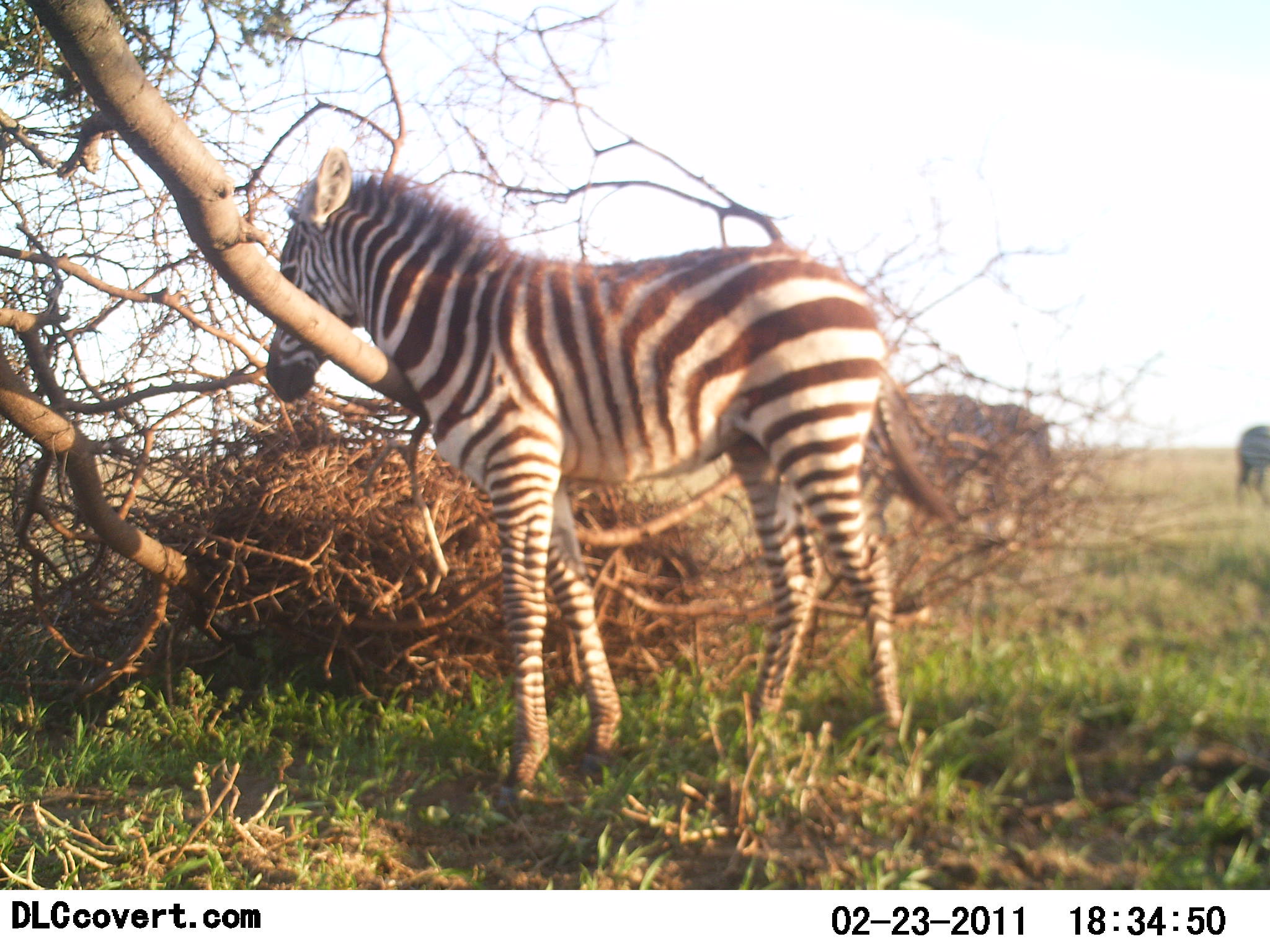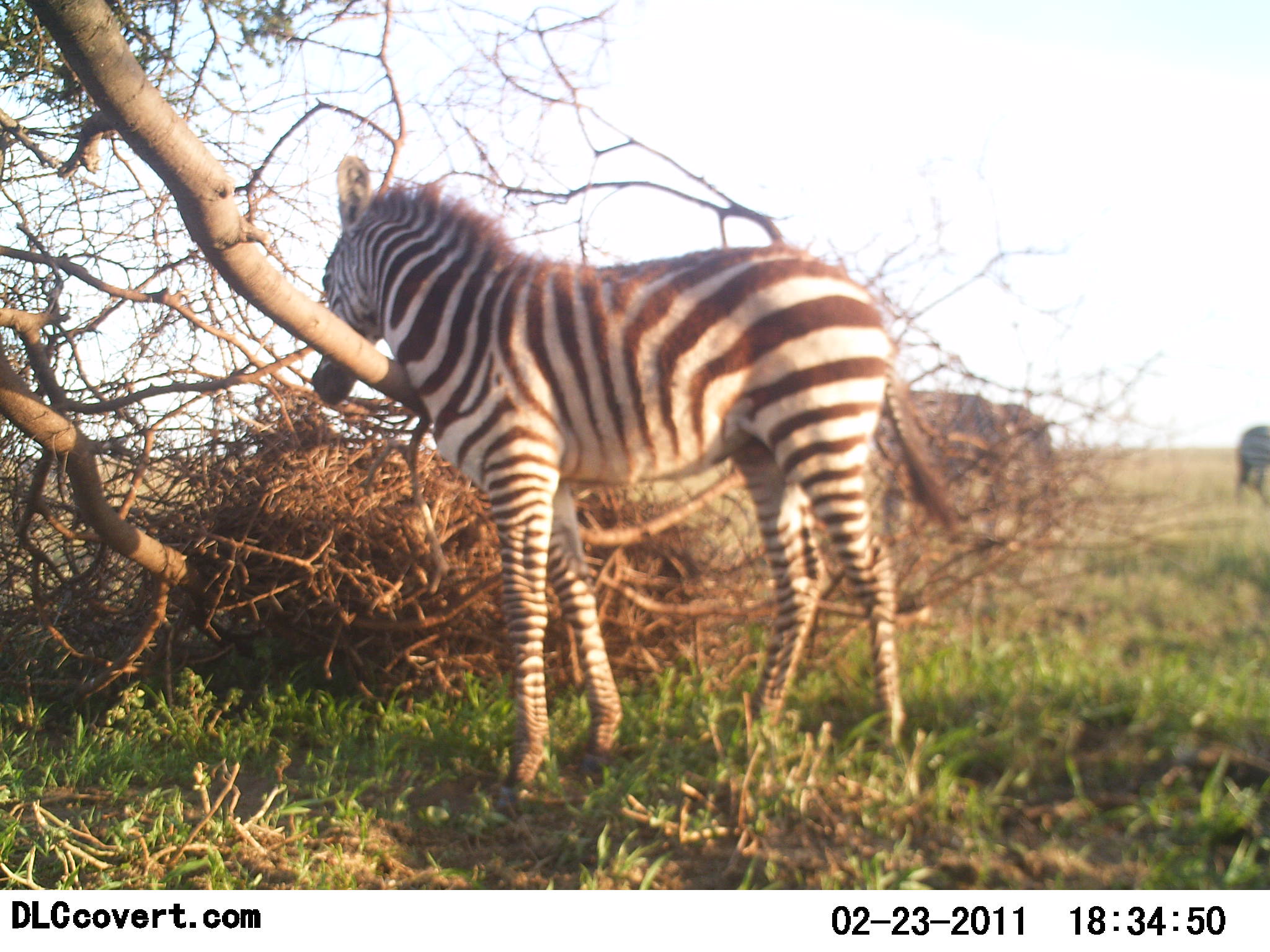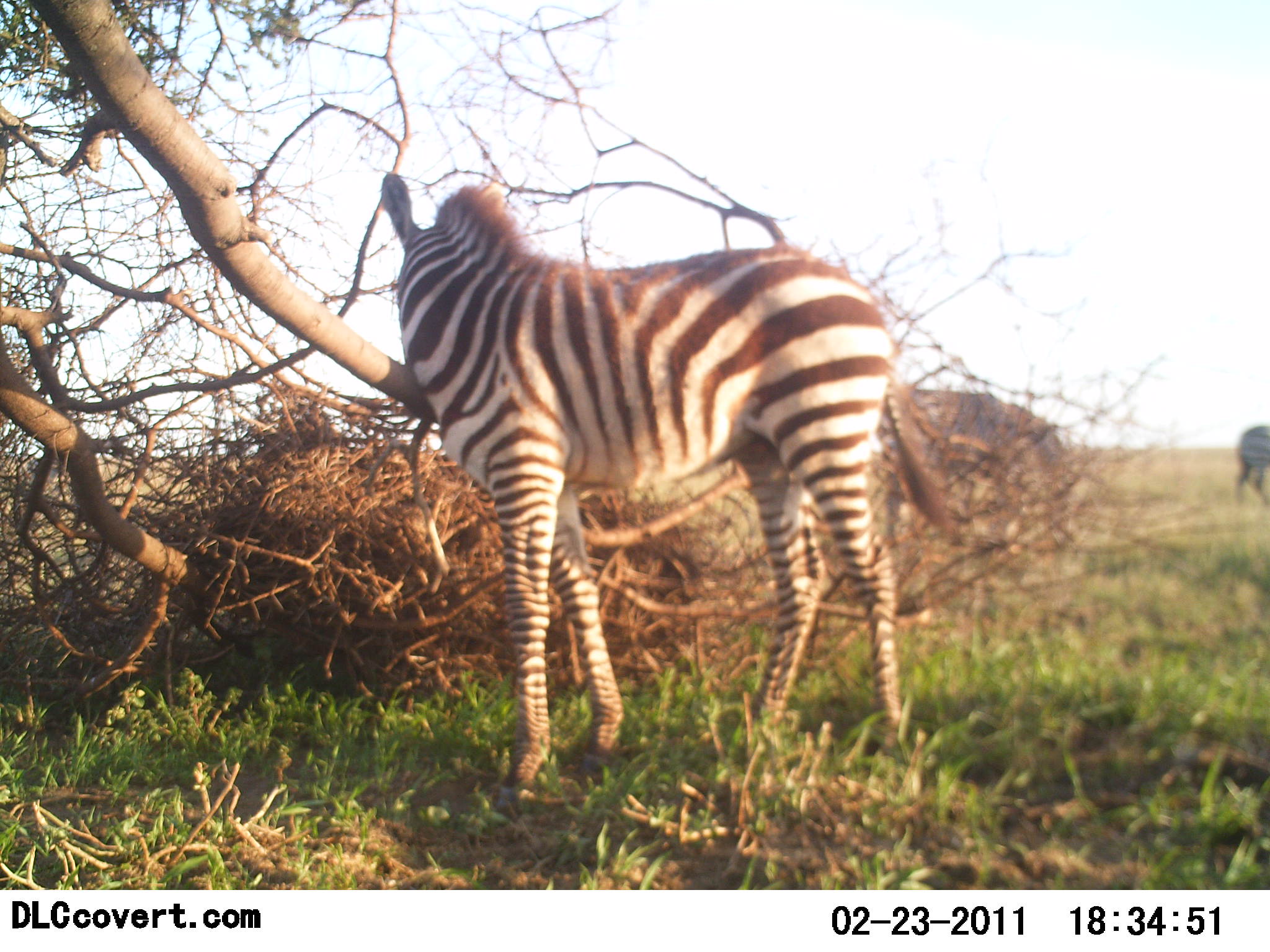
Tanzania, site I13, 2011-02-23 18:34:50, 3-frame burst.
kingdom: Animalia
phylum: Chordata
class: Mammalia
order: Perissodactyla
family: Equidae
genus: Equus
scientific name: Equus quagga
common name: plains zebra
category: zebra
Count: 4.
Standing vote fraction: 100%.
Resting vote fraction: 0%.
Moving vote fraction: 10%.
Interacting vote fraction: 10%.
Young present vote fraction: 30%.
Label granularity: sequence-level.